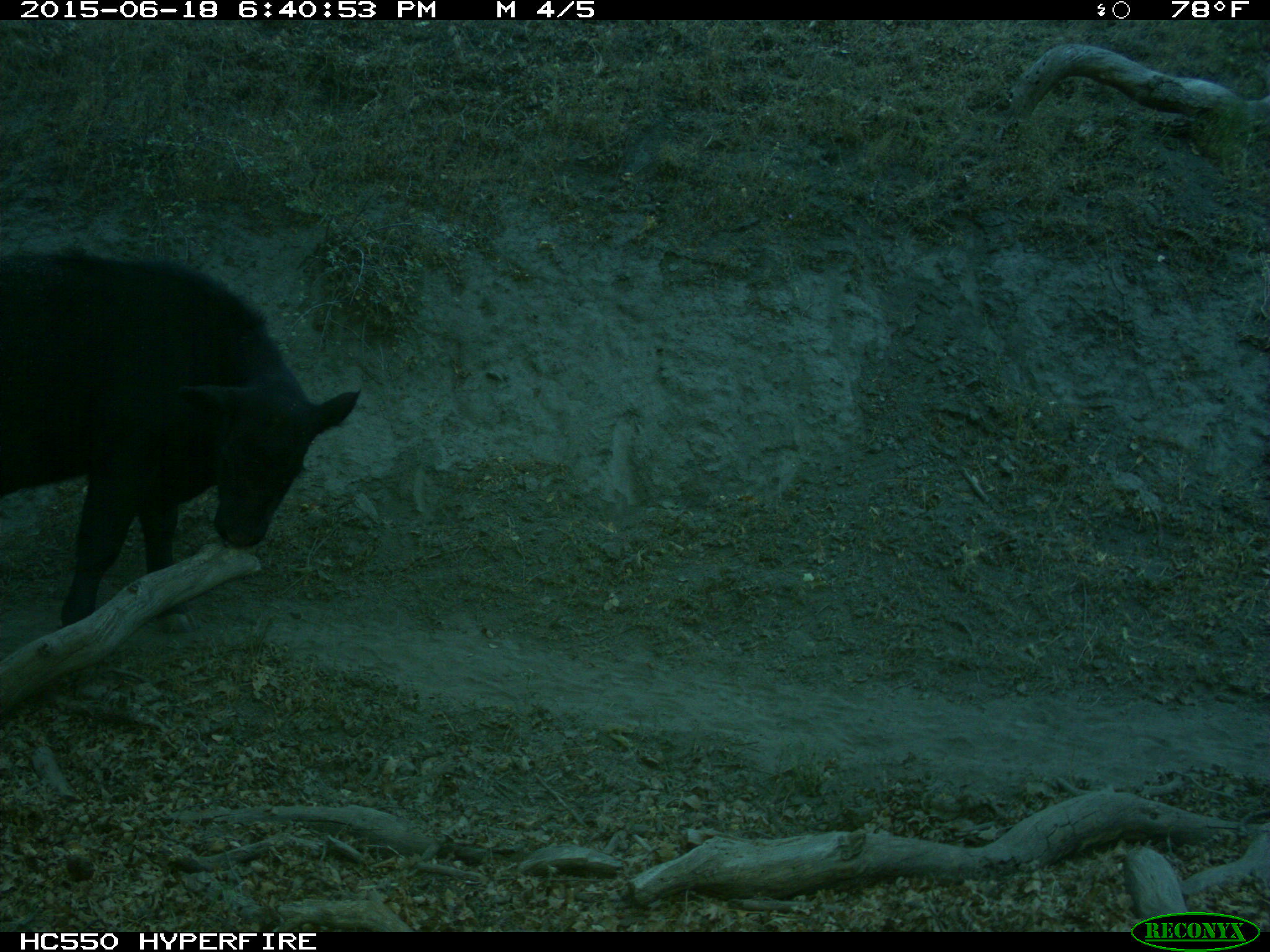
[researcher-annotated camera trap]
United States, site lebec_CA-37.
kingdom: Animalia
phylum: Chordata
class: Mammalia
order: Artiodactyla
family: Bovidae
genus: Bos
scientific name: Bos taurus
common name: domestic cow